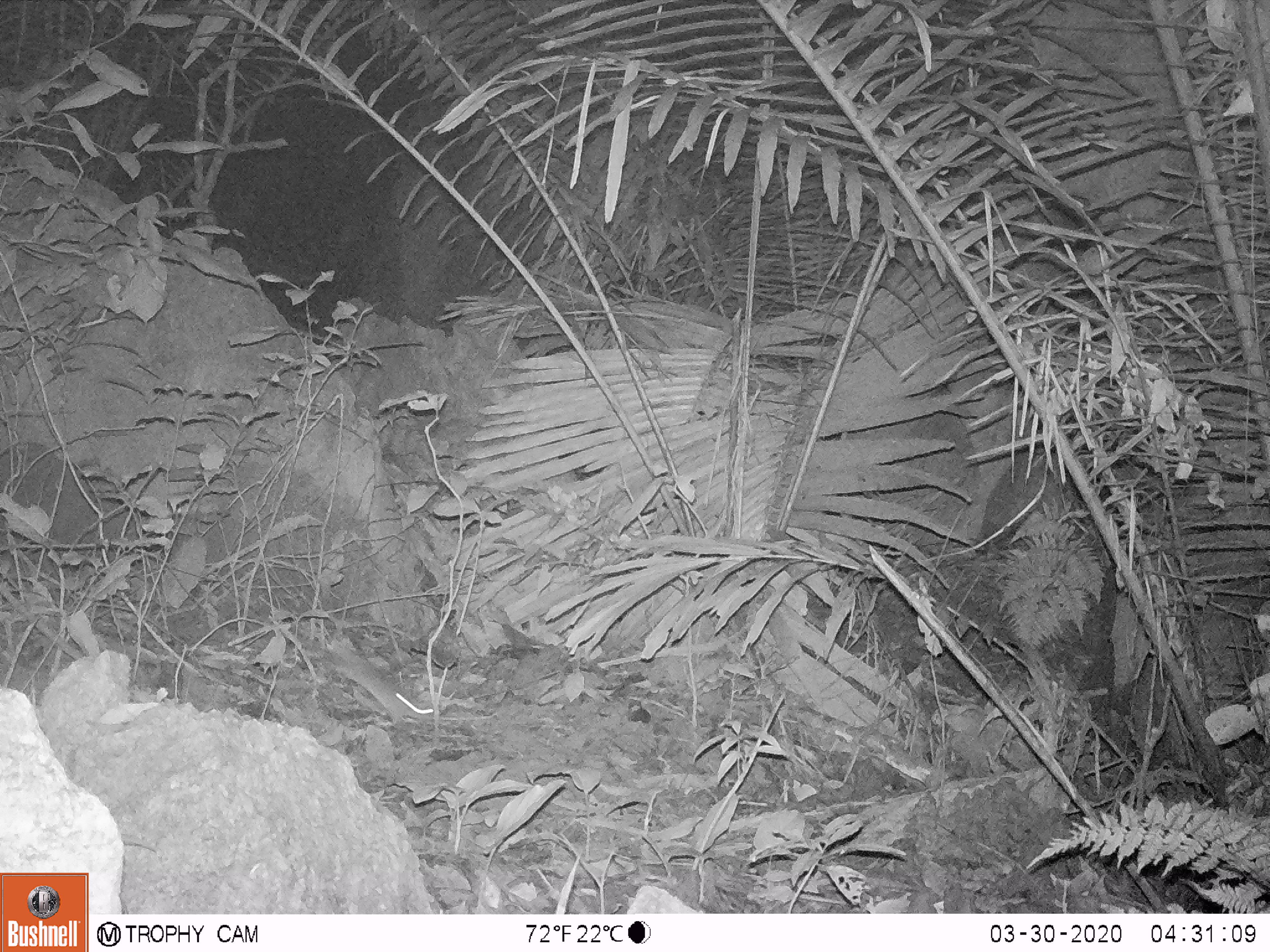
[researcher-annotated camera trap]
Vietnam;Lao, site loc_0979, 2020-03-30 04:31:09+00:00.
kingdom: Animalia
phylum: Chordata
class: Mammalia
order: Rodentia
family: Muridae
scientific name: Muridae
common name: old-world mice and rats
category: unidentified murid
Unidentified murid (old-world mice and rats) (Muridae). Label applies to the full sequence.